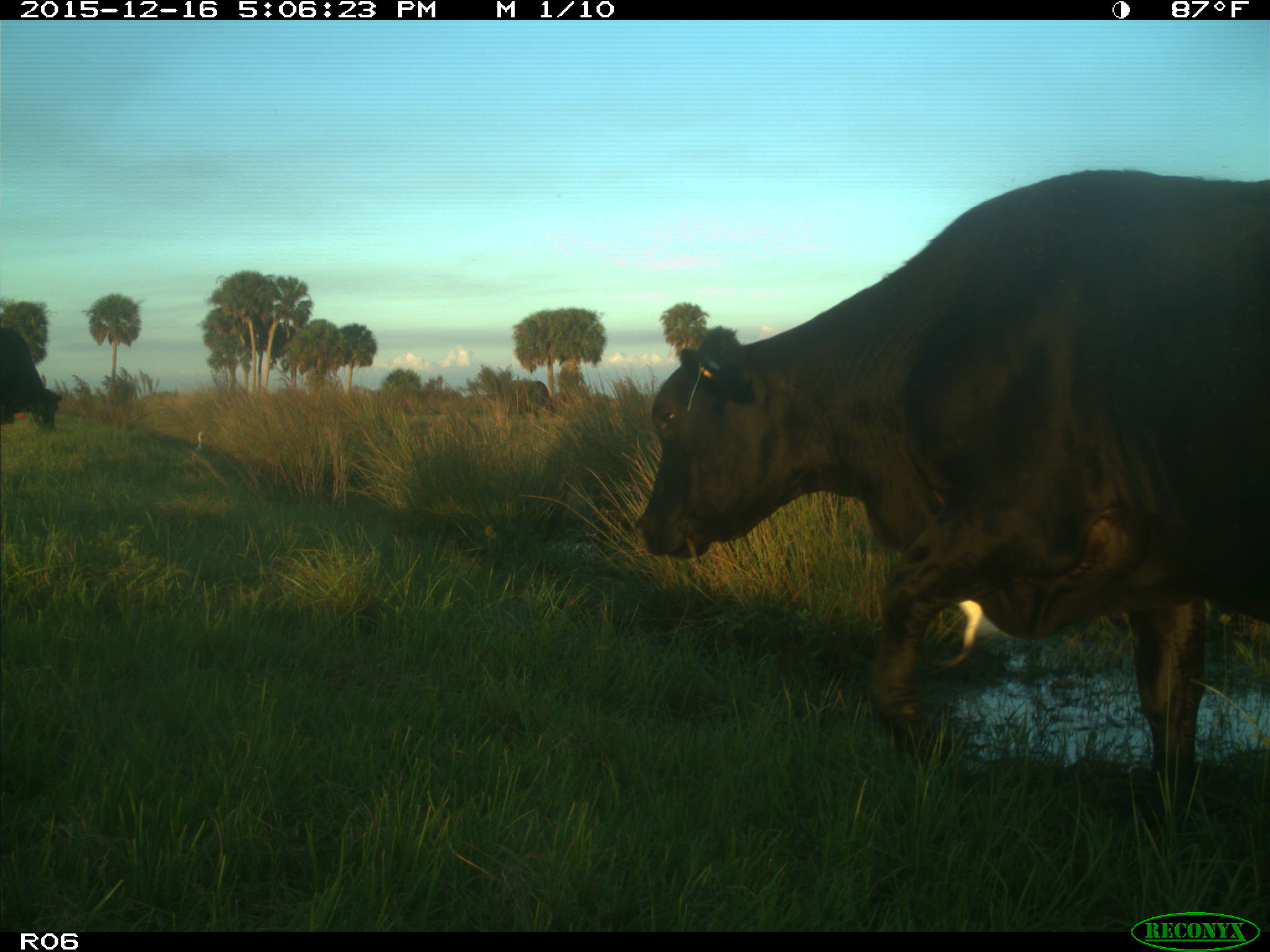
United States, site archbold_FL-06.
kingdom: Animalia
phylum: Chordata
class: Mammalia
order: Artiodactyla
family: Bovidae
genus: Bos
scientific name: Bos taurus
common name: domestic cow